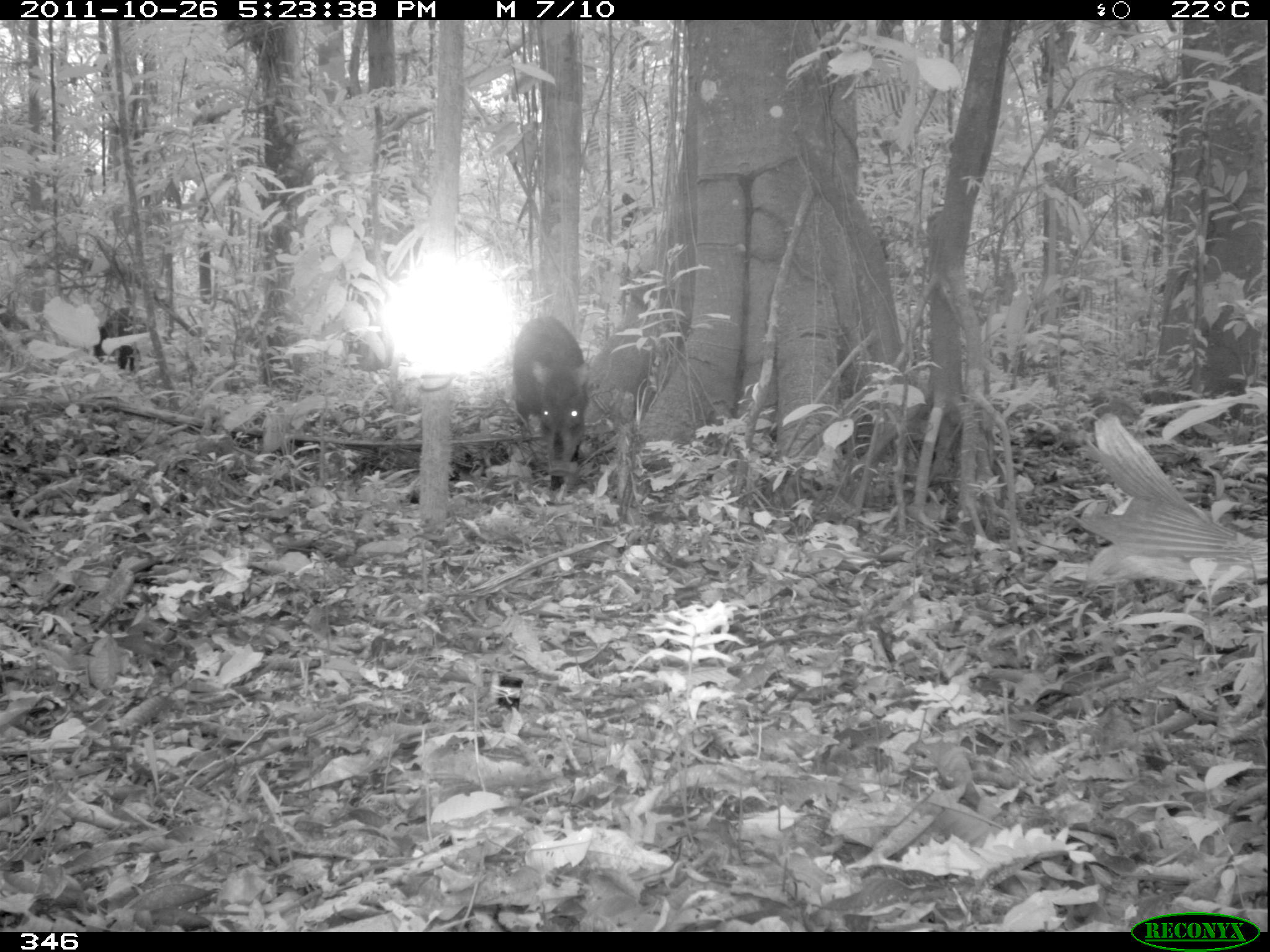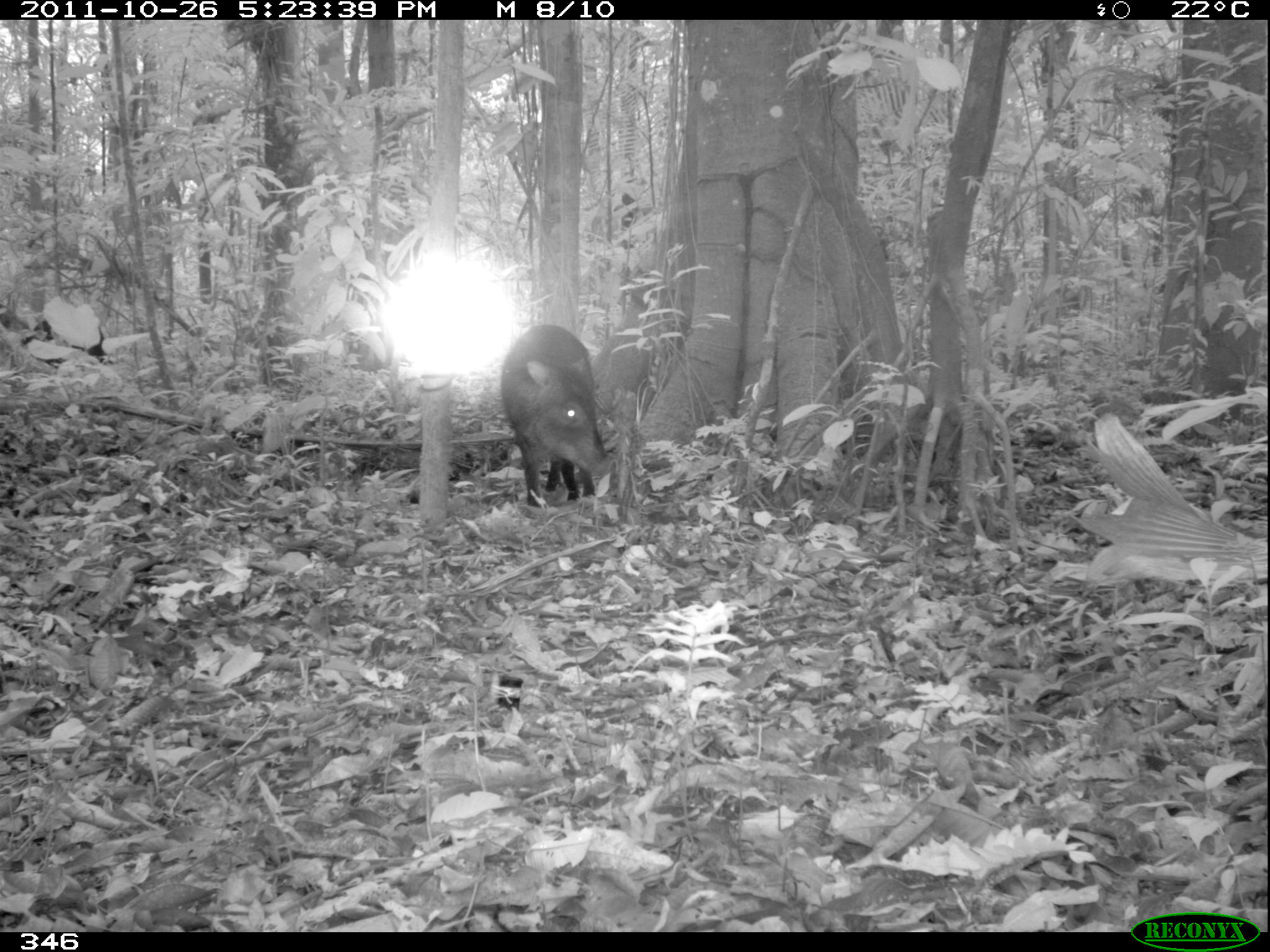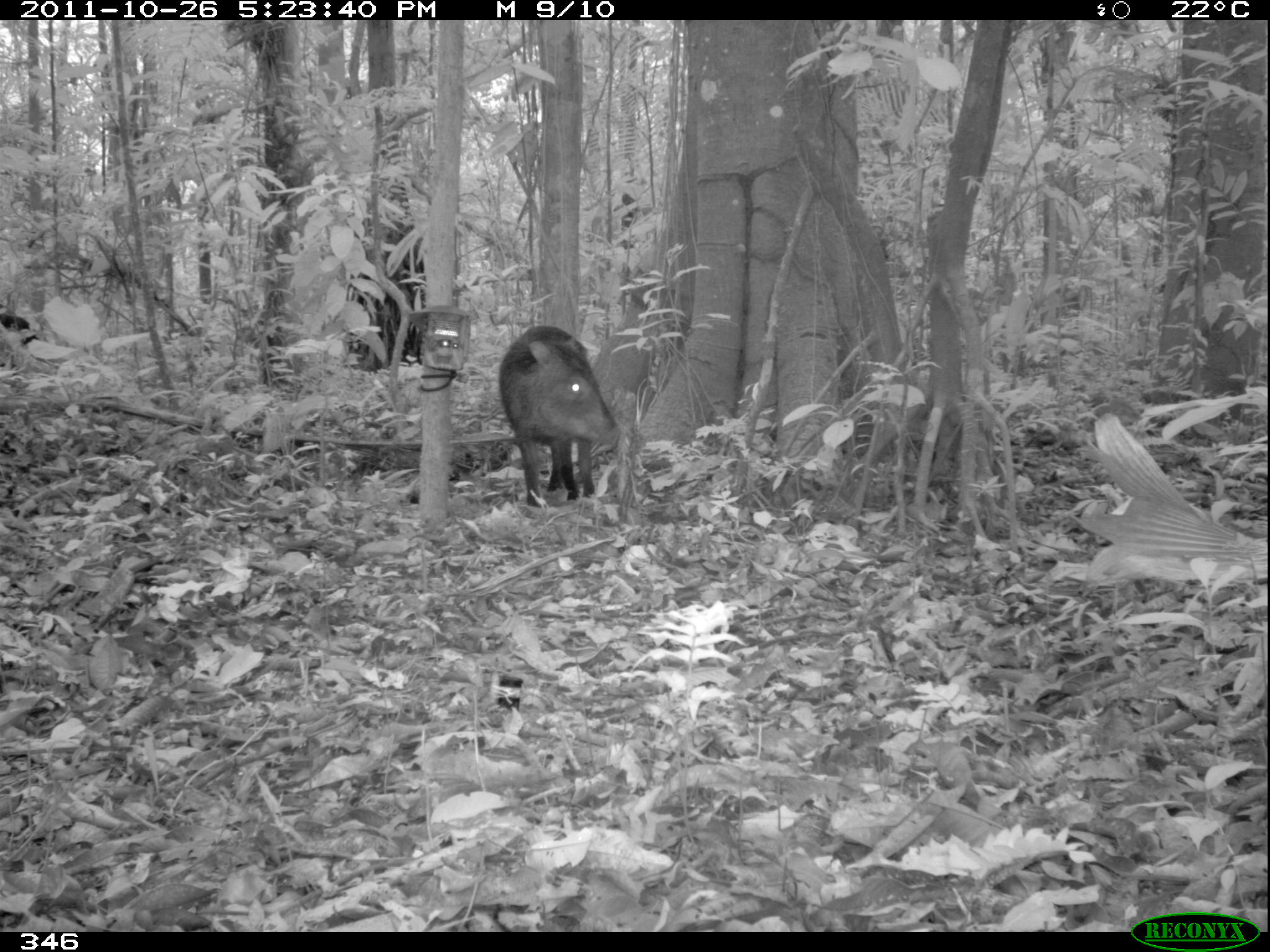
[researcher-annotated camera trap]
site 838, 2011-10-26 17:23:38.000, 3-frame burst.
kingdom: Animalia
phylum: Chordata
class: Mammalia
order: Artiodactyla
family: Tayassuidae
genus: Tayassu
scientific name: Tayassu pecari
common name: white-lipped peccary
Tayassu pecari (white-lipped peccary).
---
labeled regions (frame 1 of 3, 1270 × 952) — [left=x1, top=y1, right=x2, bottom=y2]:
tayassu pecari: [left=510, top=314, right=592, bottom=494]; [left=91, top=303, right=142, bottom=373]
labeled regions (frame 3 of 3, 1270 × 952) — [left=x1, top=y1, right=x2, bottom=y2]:
tayassu pecari: [left=498, top=324, right=623, bottom=508]; [left=1, top=311, right=39, bottom=372]